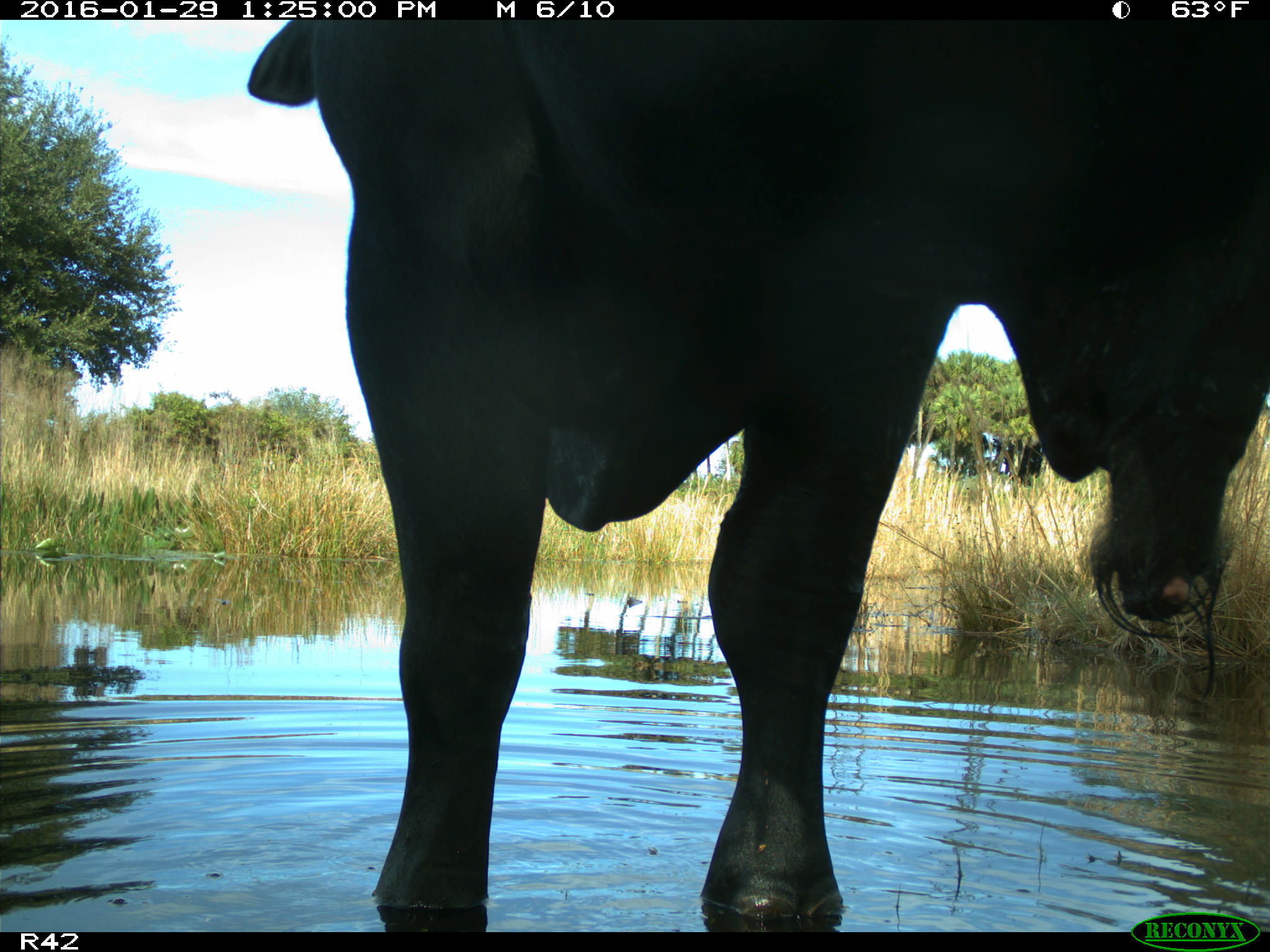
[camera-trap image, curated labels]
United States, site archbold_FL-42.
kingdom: Animalia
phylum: Chordata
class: Mammalia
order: Artiodactyla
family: Bovidae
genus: Bos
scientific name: Bos taurus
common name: domestic cow